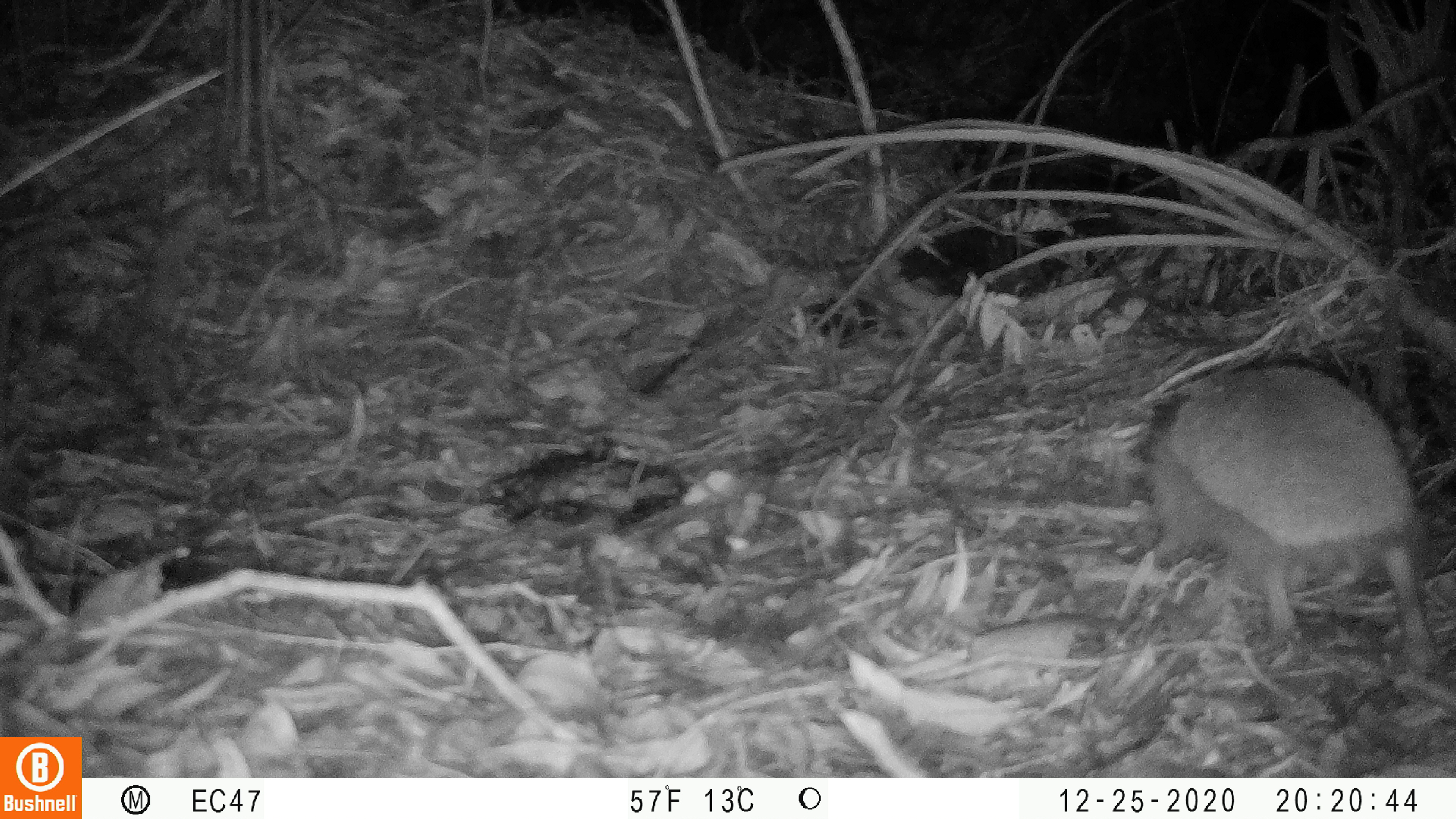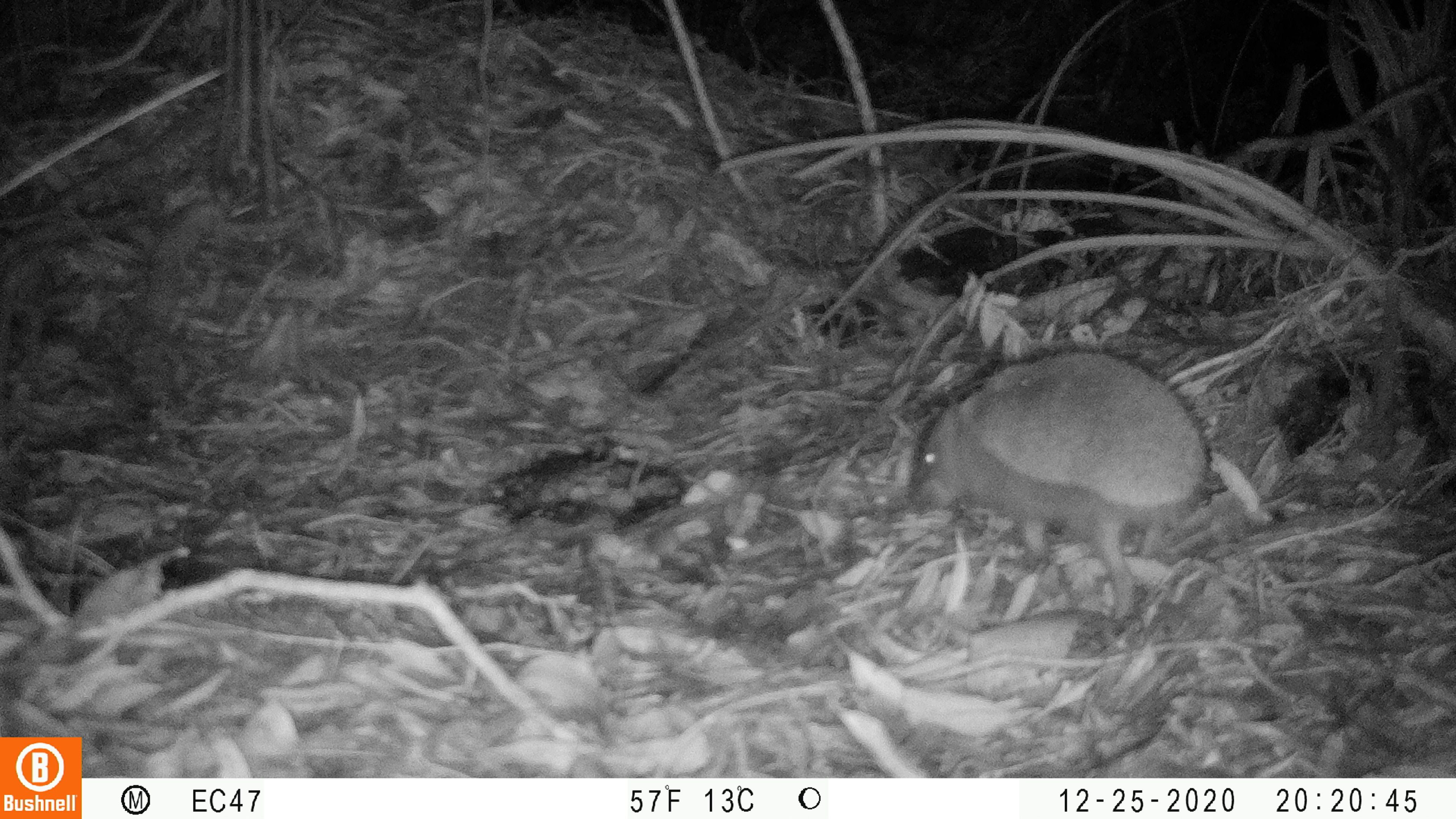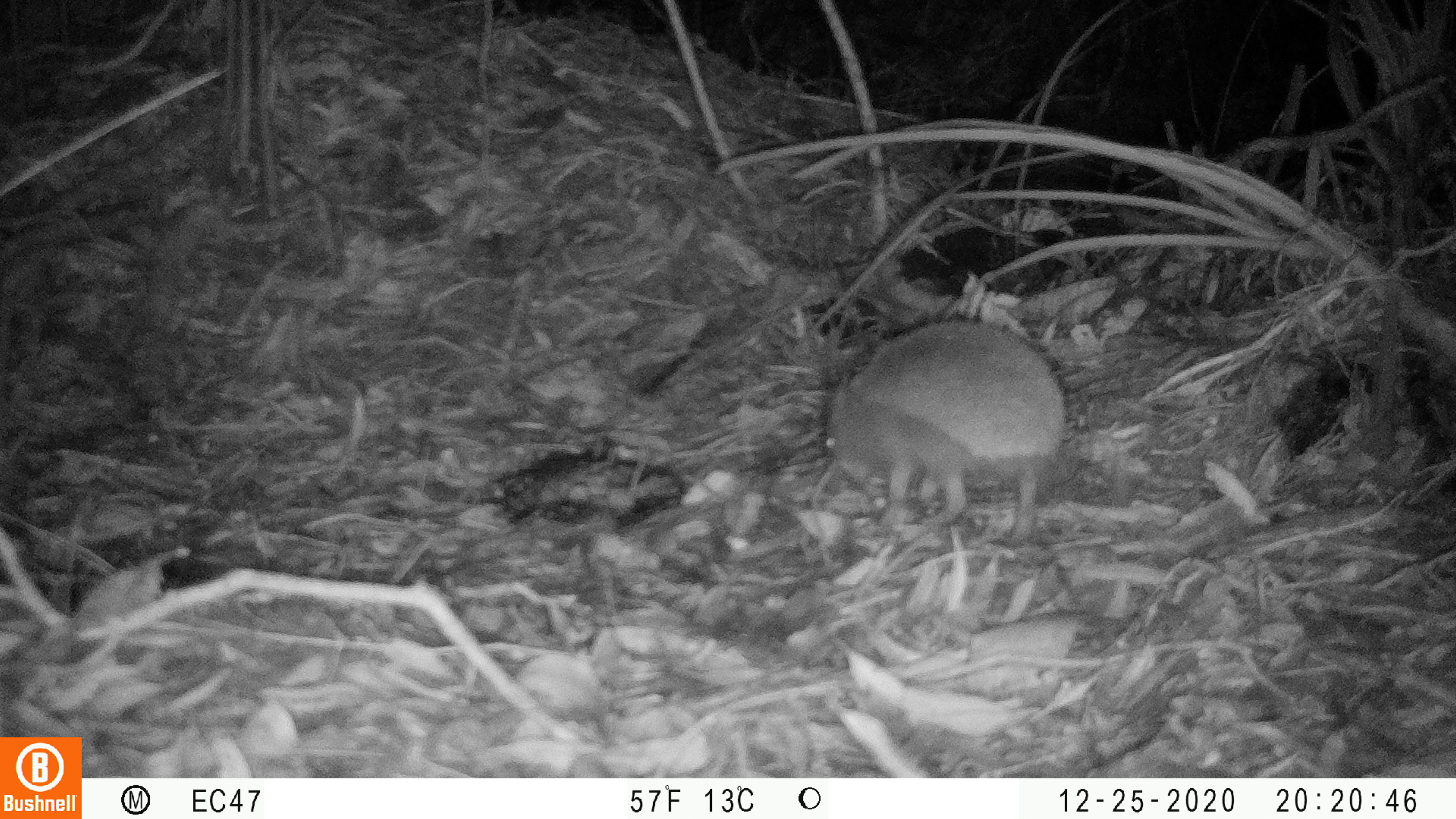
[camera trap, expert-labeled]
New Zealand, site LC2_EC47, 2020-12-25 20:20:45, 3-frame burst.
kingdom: Animalia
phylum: Chordata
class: Mammalia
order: Eulipotyphla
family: Erinaceidae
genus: Erinaceus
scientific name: Erinaceus europaeus europaeus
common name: european hedgehog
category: hedgehog